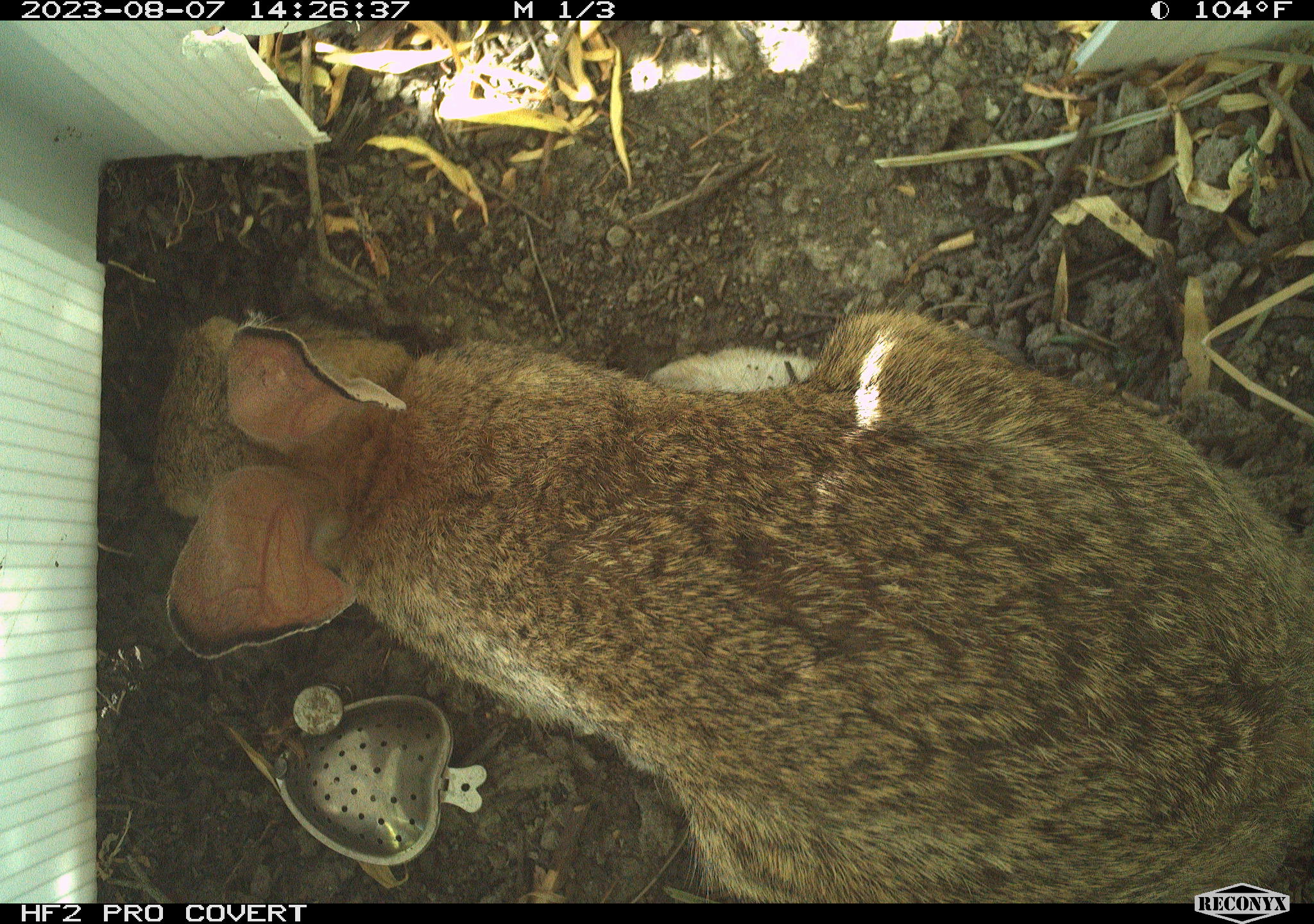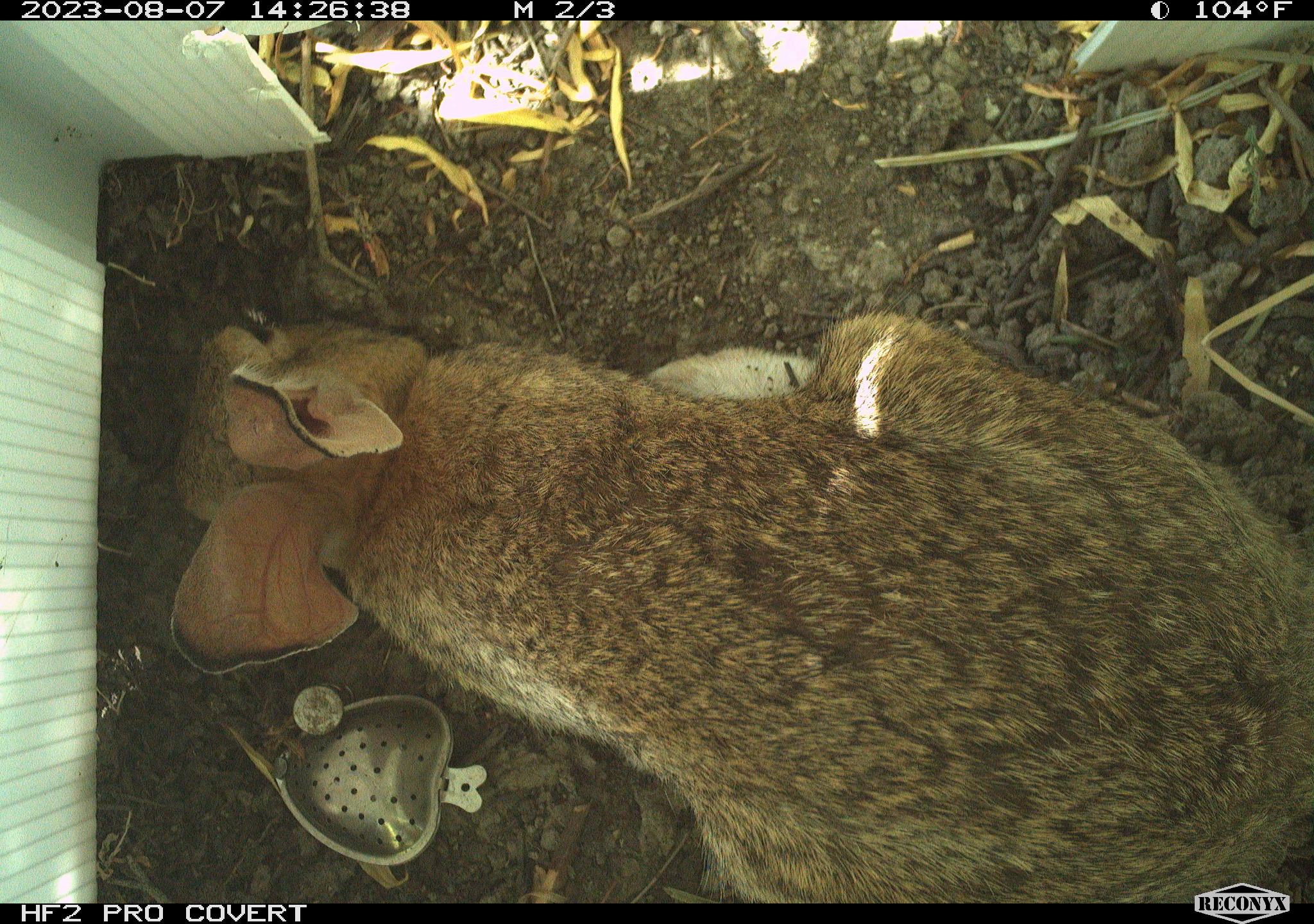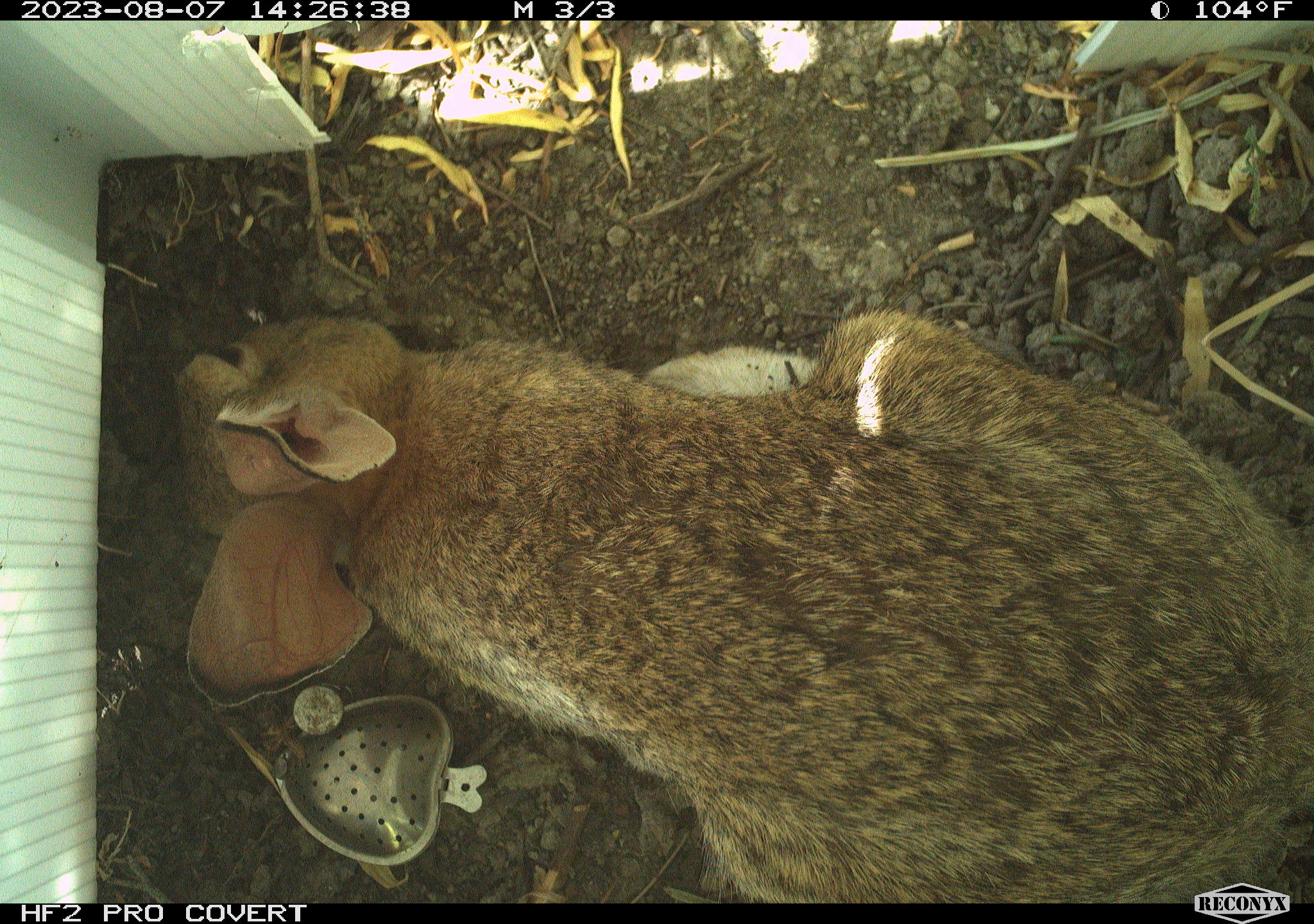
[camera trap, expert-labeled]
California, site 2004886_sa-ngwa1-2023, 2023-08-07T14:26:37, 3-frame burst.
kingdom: Animalia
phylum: Chordata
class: Mammalia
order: Lagomorpha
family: Leporidae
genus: Sylvilagus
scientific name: Sylvilagus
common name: cottontail rabbits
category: sylvilagus species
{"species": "sylvilagus species (cottontail rabbits) (Sylvilagus)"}